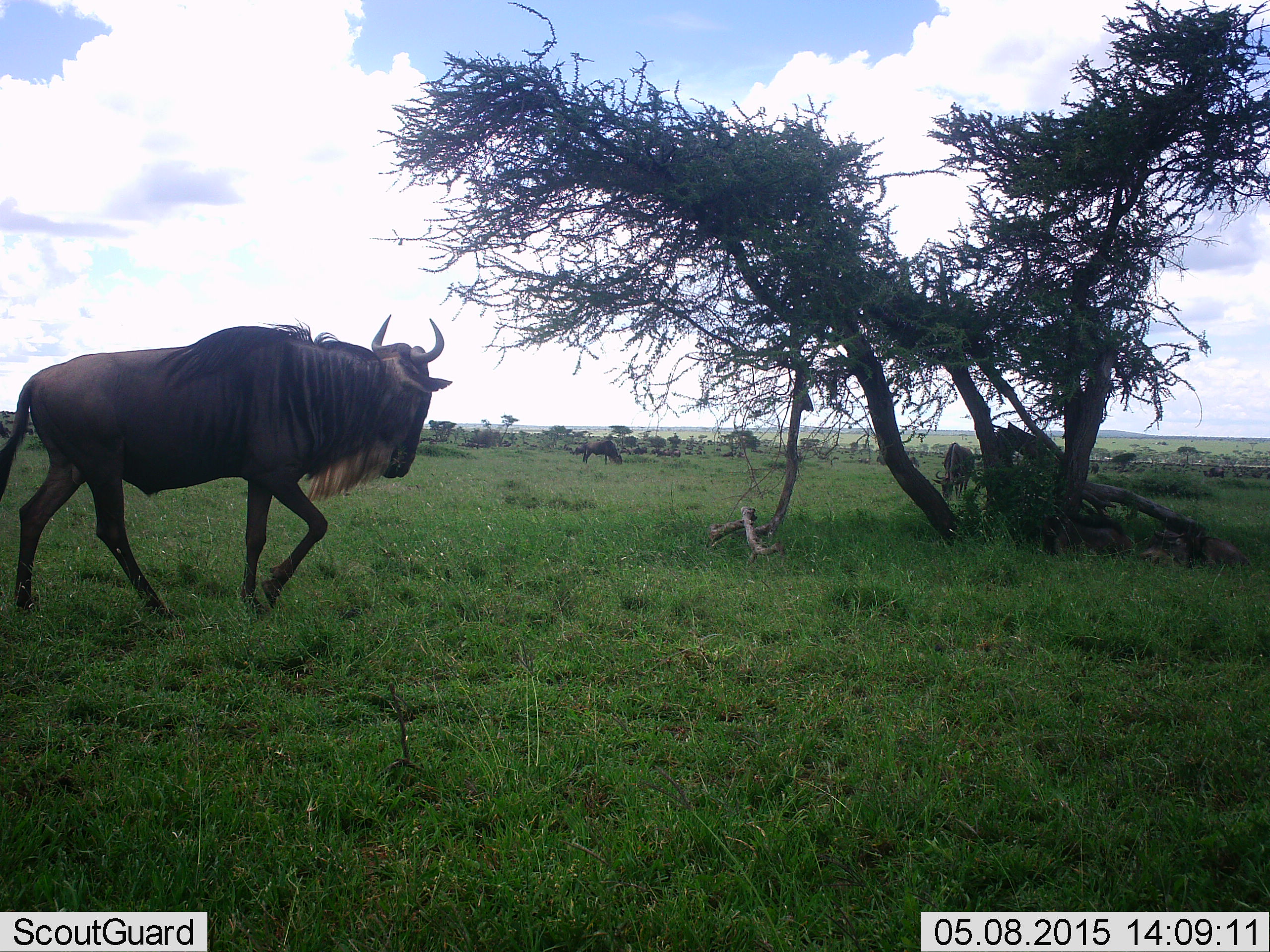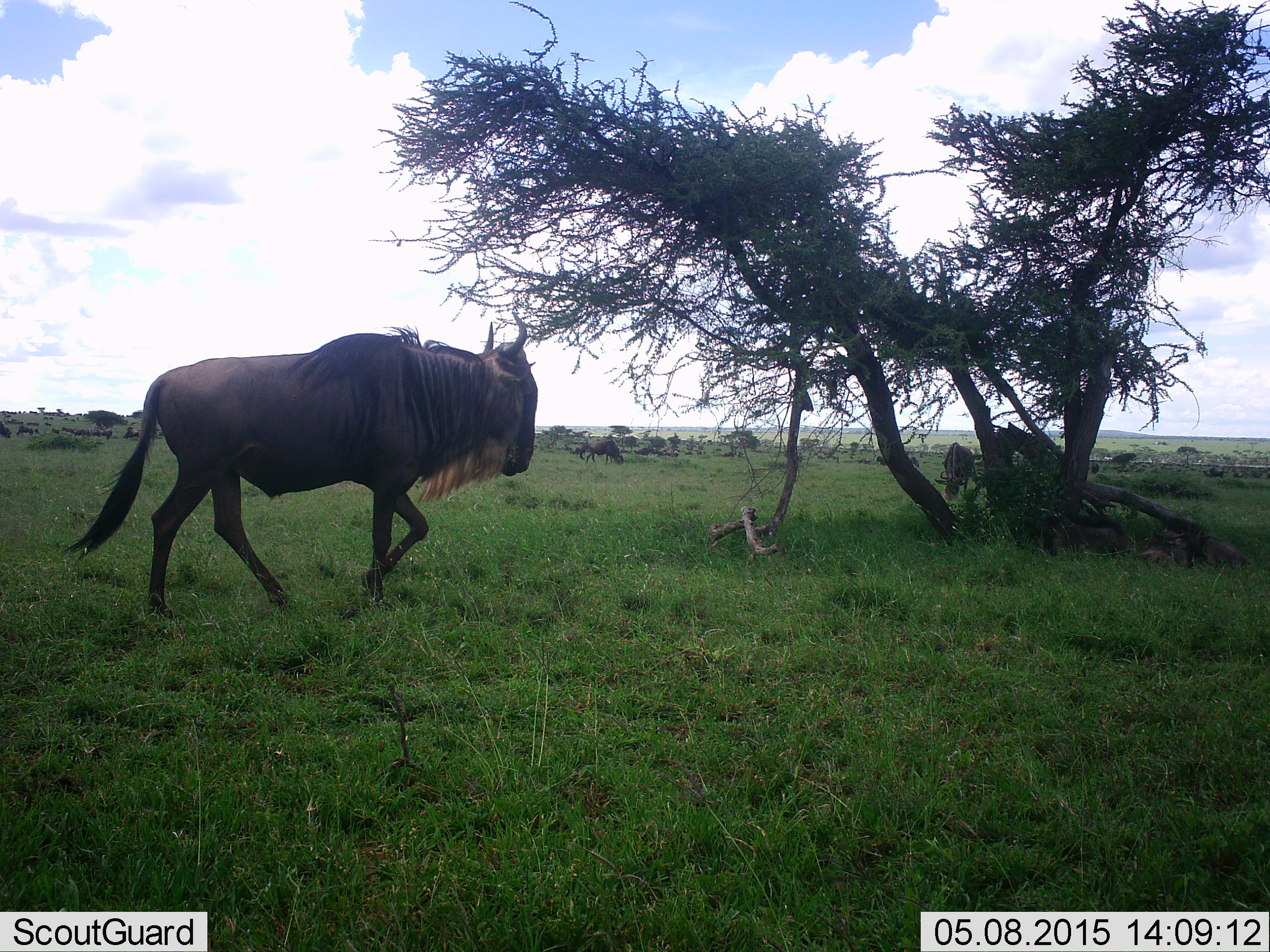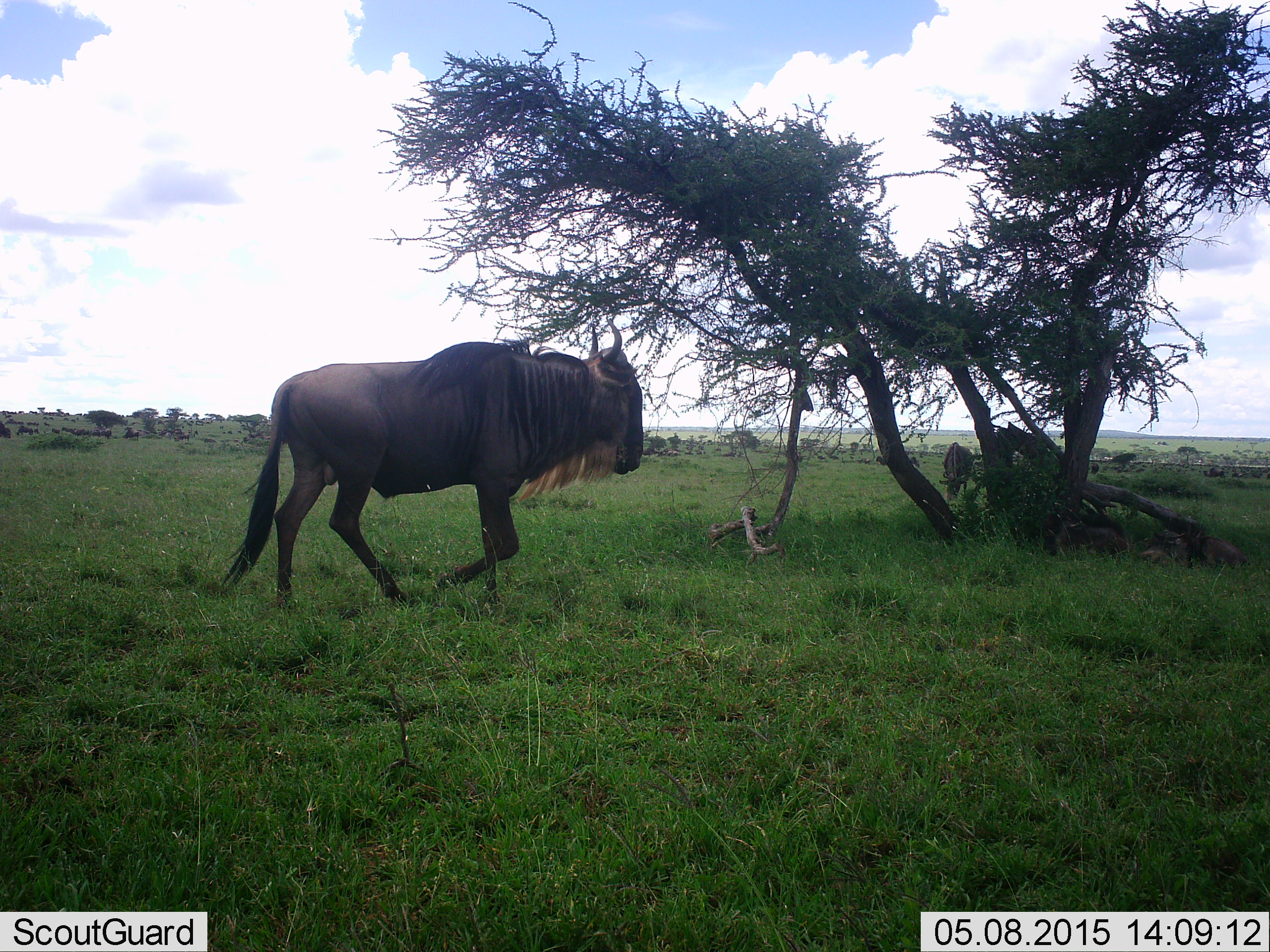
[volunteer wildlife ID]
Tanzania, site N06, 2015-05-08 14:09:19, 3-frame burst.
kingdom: Animalia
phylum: Chordata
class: Mammalia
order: Artiodactyla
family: Bovidae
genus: Connochaetes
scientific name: Connochaetes taurinus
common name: blue wildebeest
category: wildebeest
Wildebeest (blue wildebeest) (Connochaetes taurinus), count 1. Behavior (volunteer vote fractions): standing 40%, resting 0%, moving 100%, interacting 0%. Young present (vote fraction): 0%. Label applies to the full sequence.